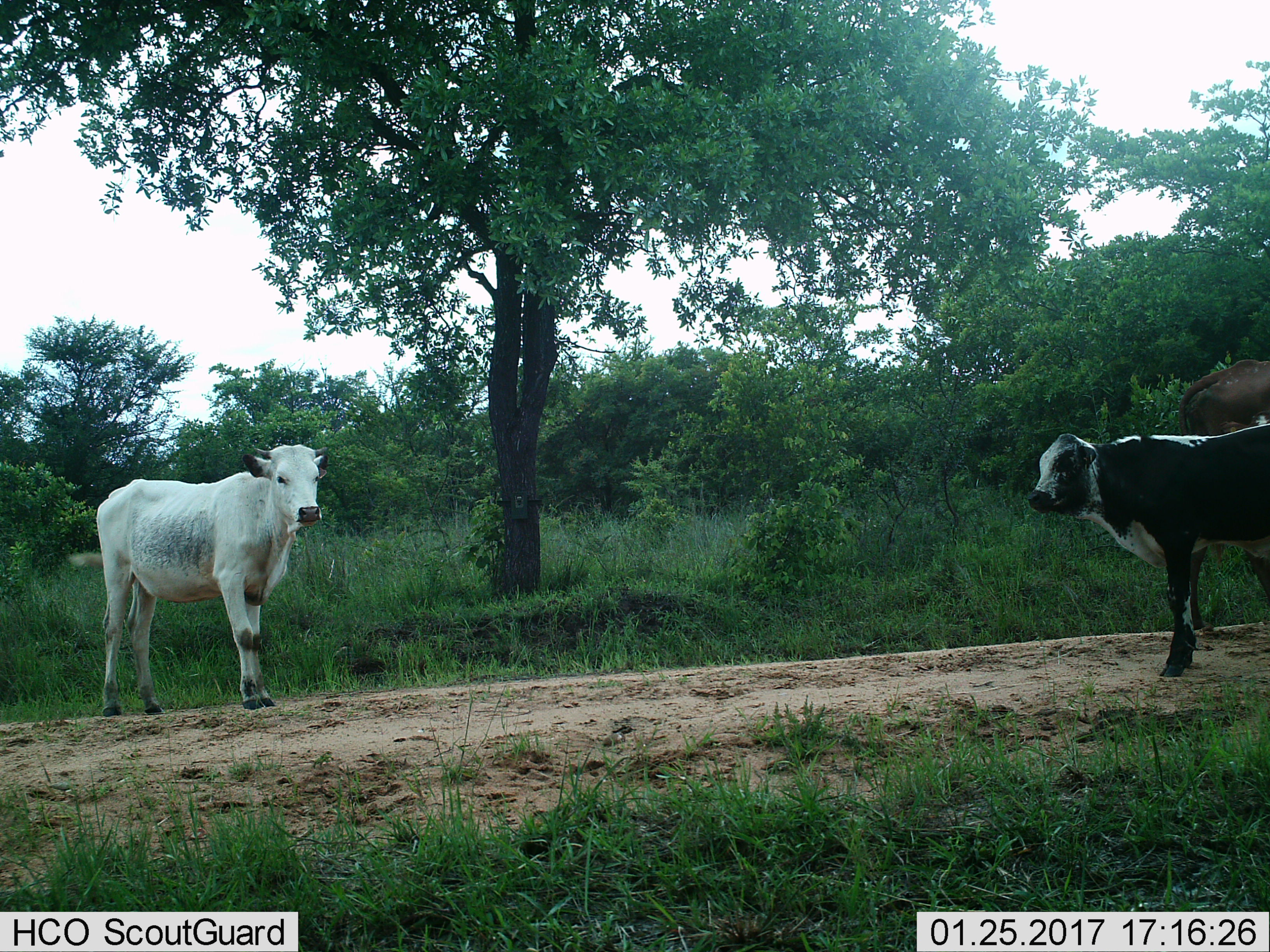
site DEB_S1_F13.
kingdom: Animalia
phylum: Chordata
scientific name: Vertebrata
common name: domestic animal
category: domesticanimal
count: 3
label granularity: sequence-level